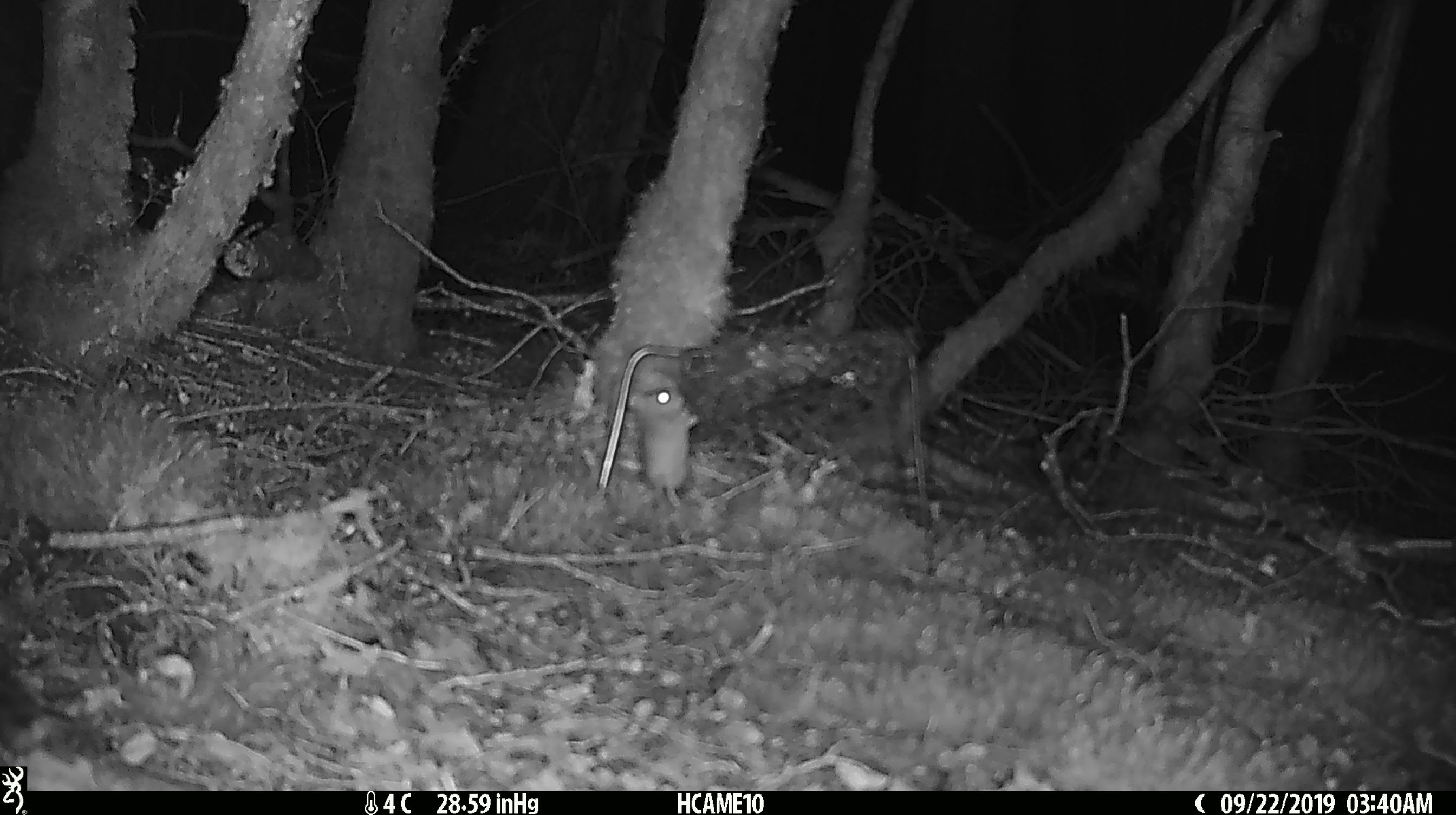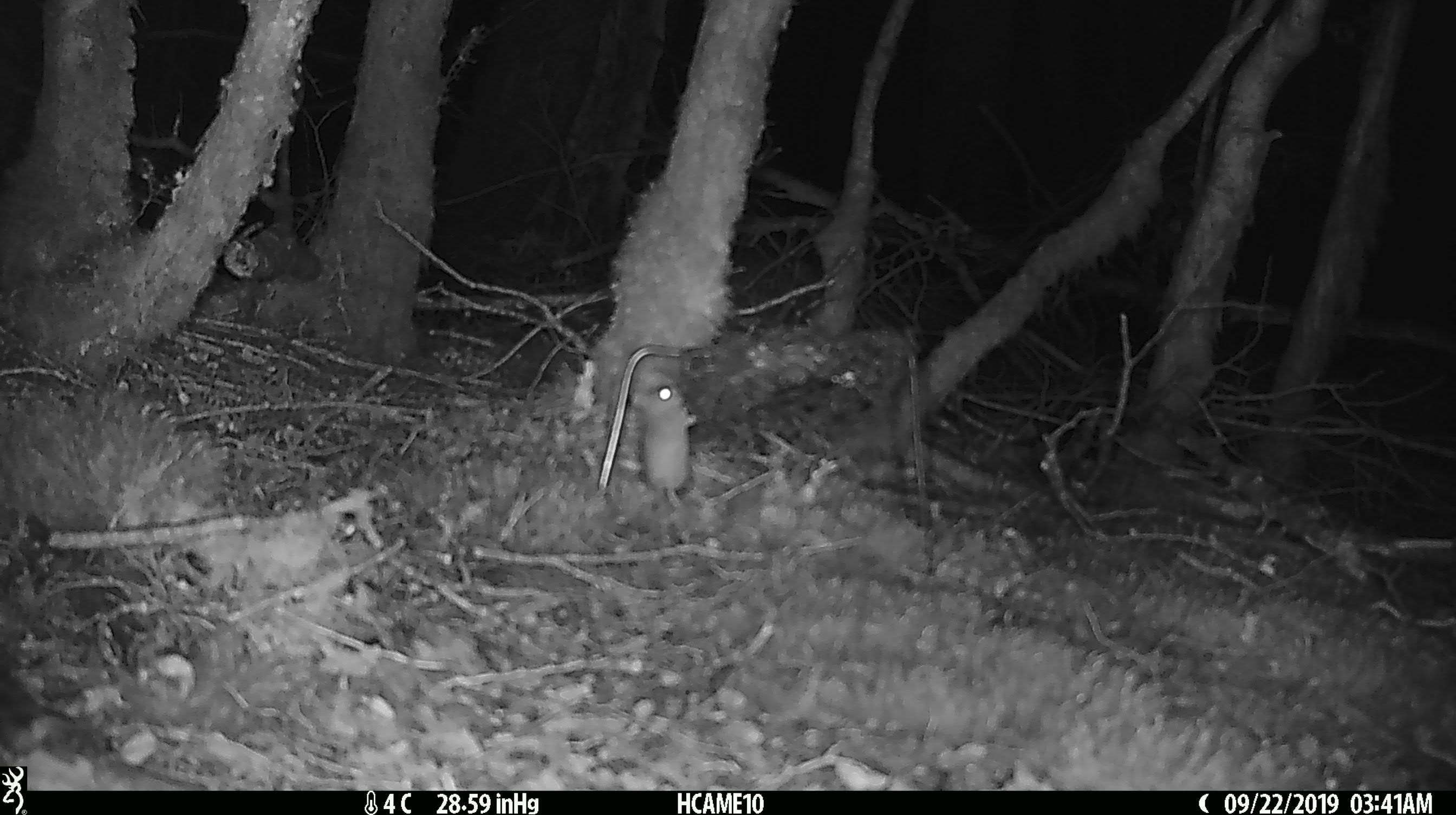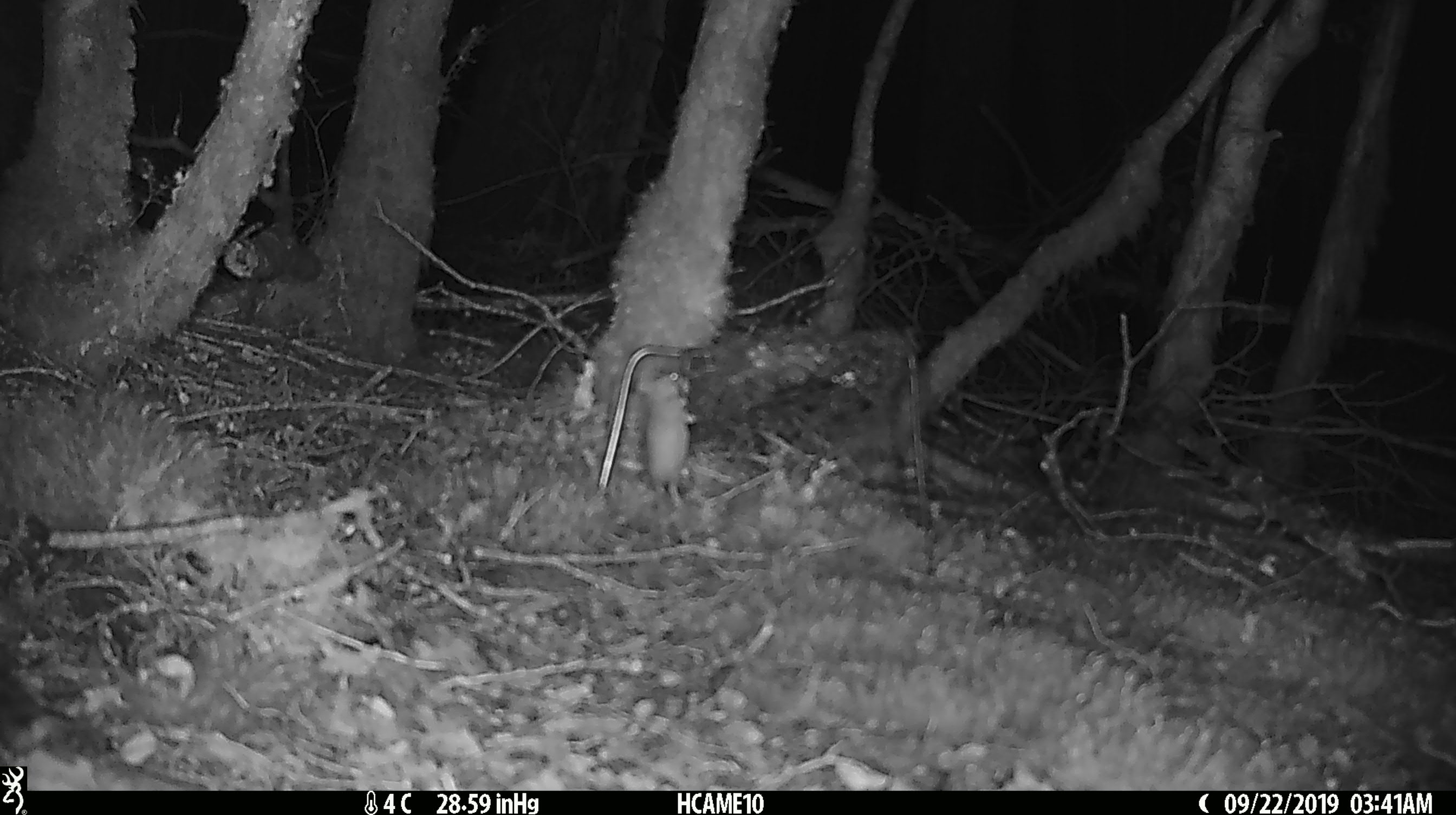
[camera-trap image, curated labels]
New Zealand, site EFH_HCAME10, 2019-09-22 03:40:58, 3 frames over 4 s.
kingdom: Animalia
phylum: Chordata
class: Mammalia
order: Rodentia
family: Muridae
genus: Mus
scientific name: Mus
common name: mouse